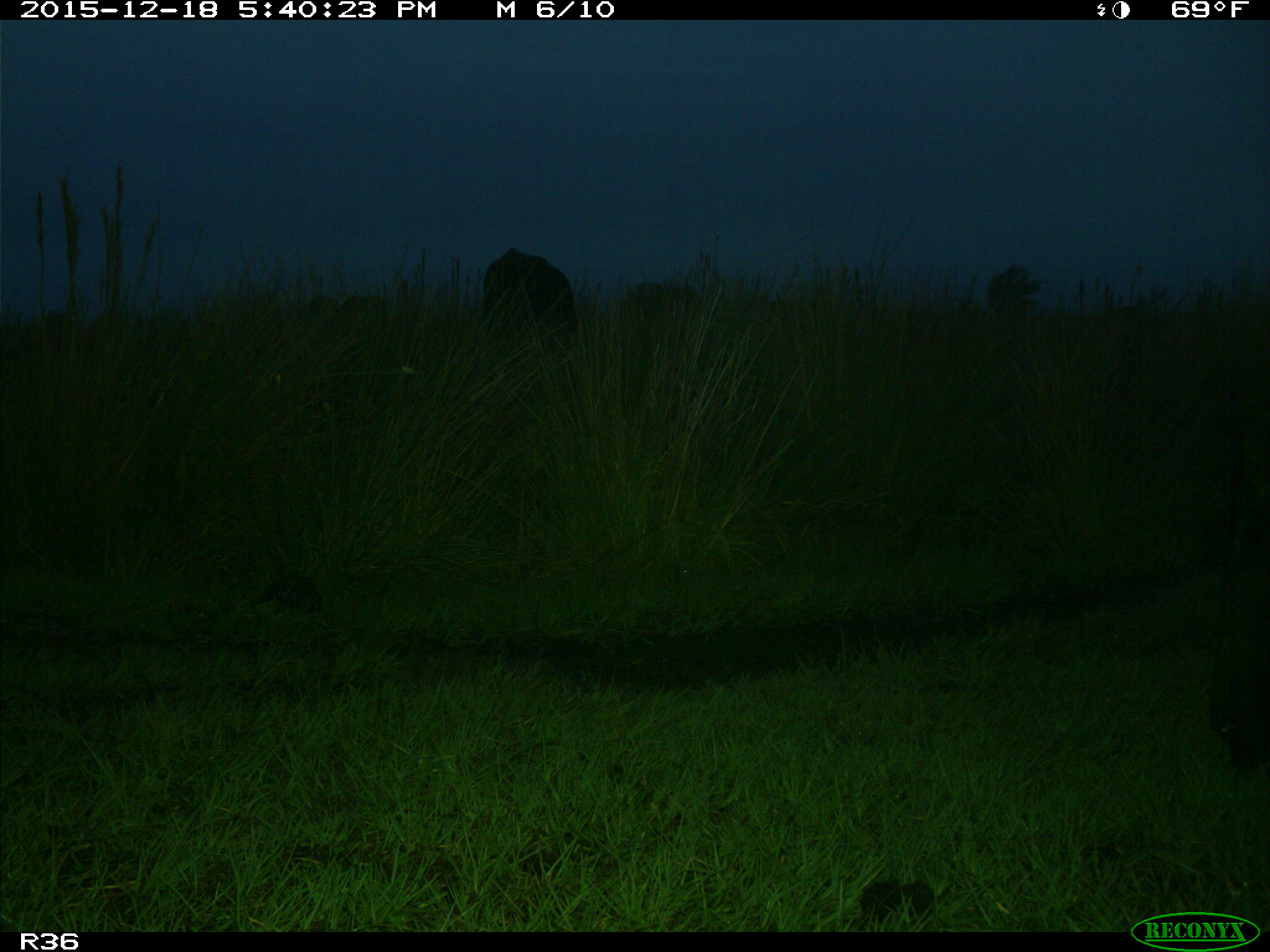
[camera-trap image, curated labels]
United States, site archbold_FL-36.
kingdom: Animalia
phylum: Chordata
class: Mammalia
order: Artiodactyla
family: Bovidae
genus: Bos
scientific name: Bos taurus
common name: domestic cow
Bos taurus (domestic cow).